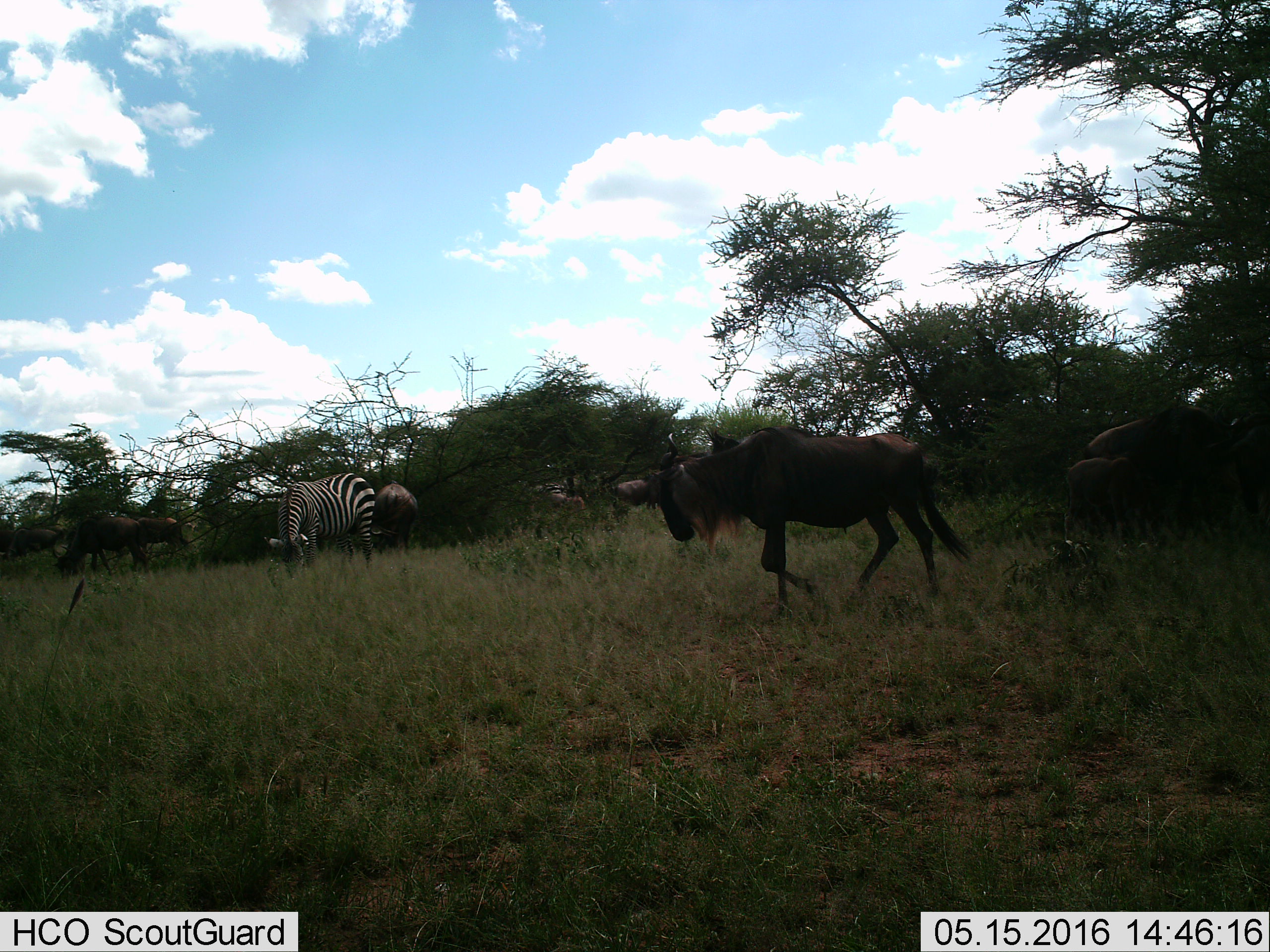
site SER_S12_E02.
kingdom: Animalia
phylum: Chordata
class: Mammalia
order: Artiodactyla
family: Bovidae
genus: Connochaetes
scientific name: Connochaetes taurinus taurinus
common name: blue wildebeest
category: wildebeestblue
Wildebeestblue (blue wildebeest) (Connochaetes taurinus taurinus), count 8. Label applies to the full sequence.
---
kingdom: Animalia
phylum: Chordata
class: Mammalia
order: Perissodactyla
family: Equidae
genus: Equus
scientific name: Equus quagga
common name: plains zebra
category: zebraplains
Zebraplains (plains zebra) (Equus quagga), count 2. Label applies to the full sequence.